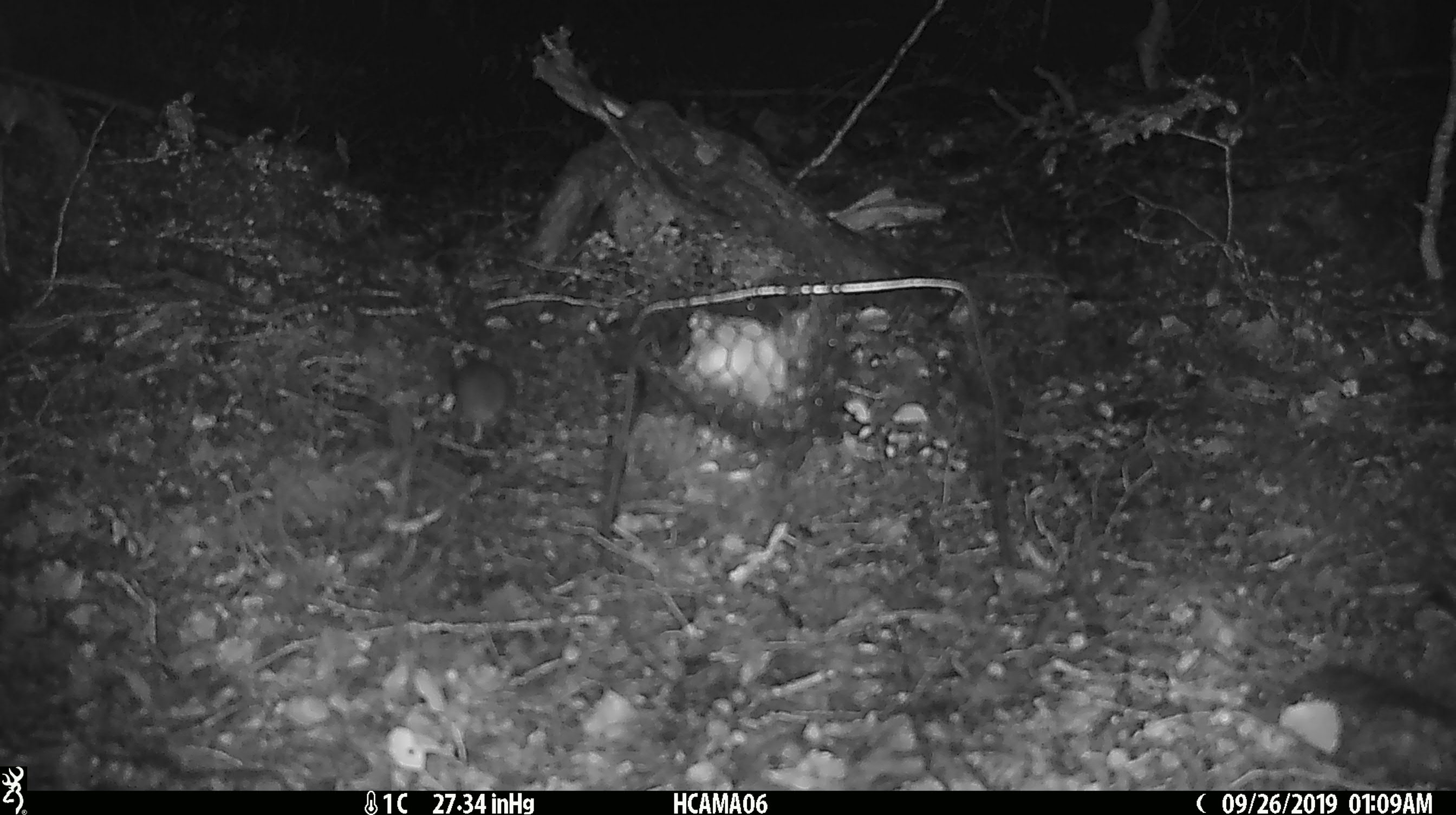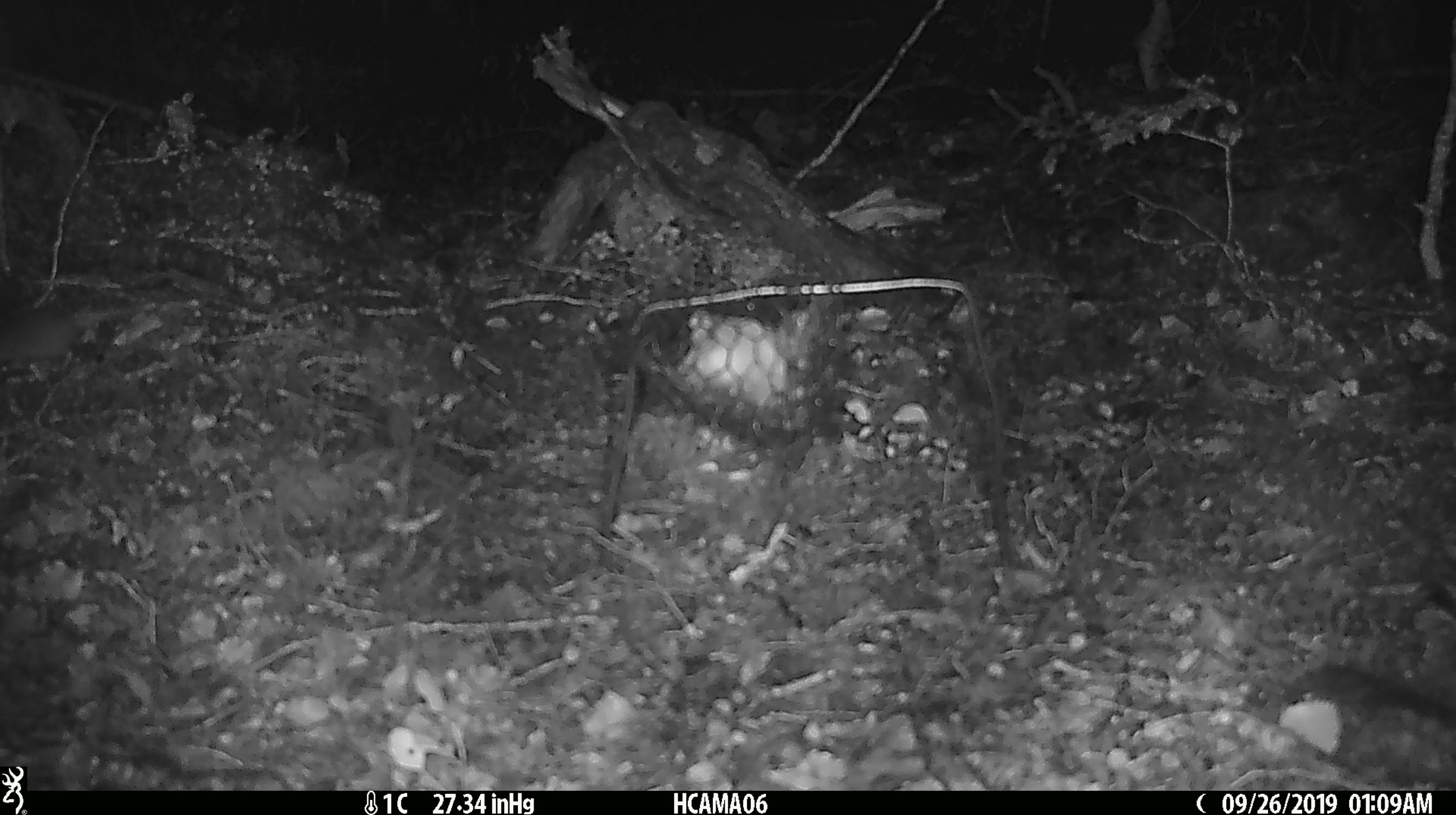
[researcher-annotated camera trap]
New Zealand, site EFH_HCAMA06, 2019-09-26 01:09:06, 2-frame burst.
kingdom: Animalia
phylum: Chordata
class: Mammalia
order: Rodentia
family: Muridae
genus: Mus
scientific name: Mus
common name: mouse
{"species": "mouse (Mus)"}